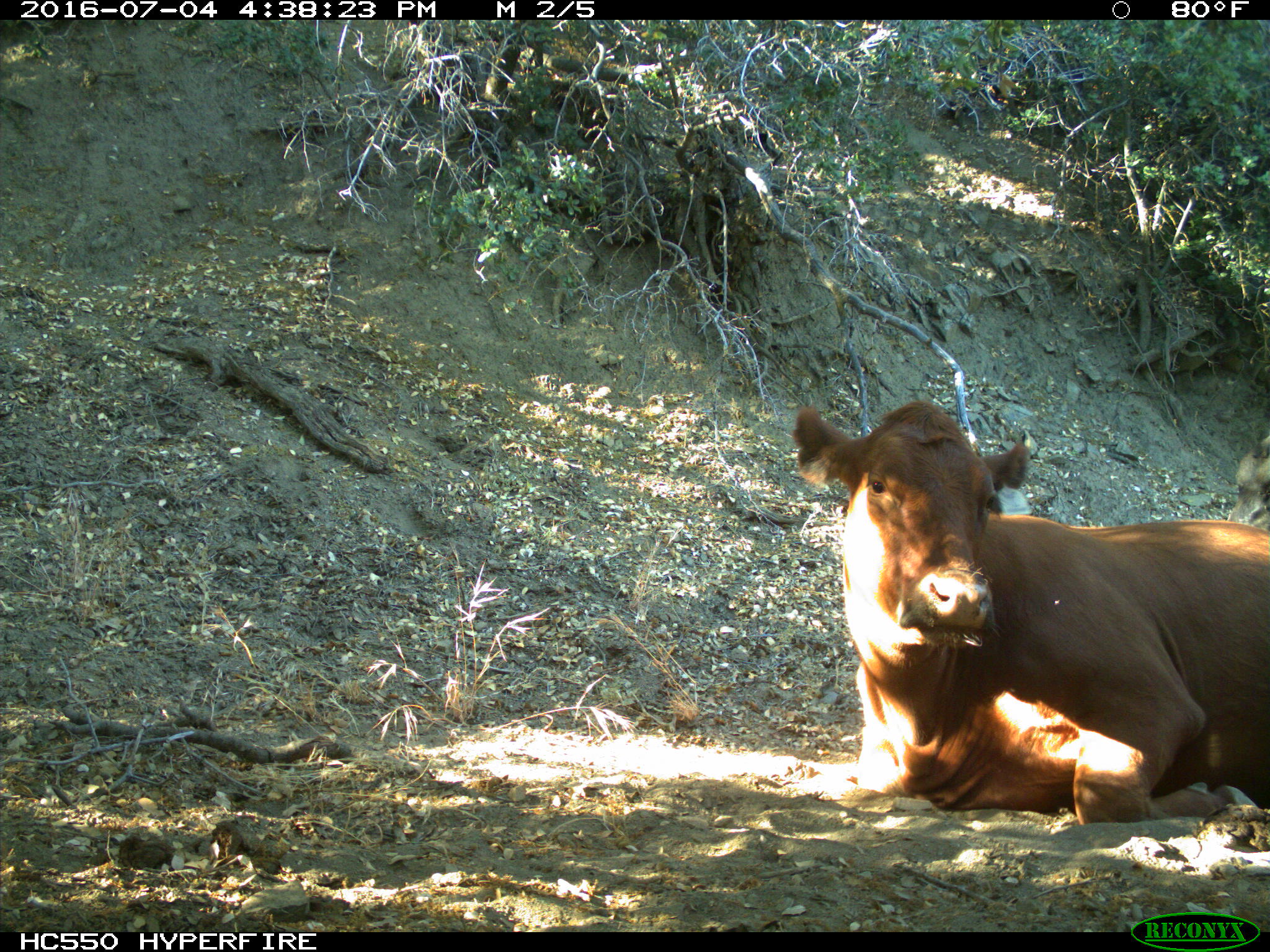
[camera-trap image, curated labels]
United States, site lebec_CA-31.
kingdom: Animalia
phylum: Chordata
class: Mammalia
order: Artiodactyla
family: Bovidae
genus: Bos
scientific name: Bos taurus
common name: domestic cow